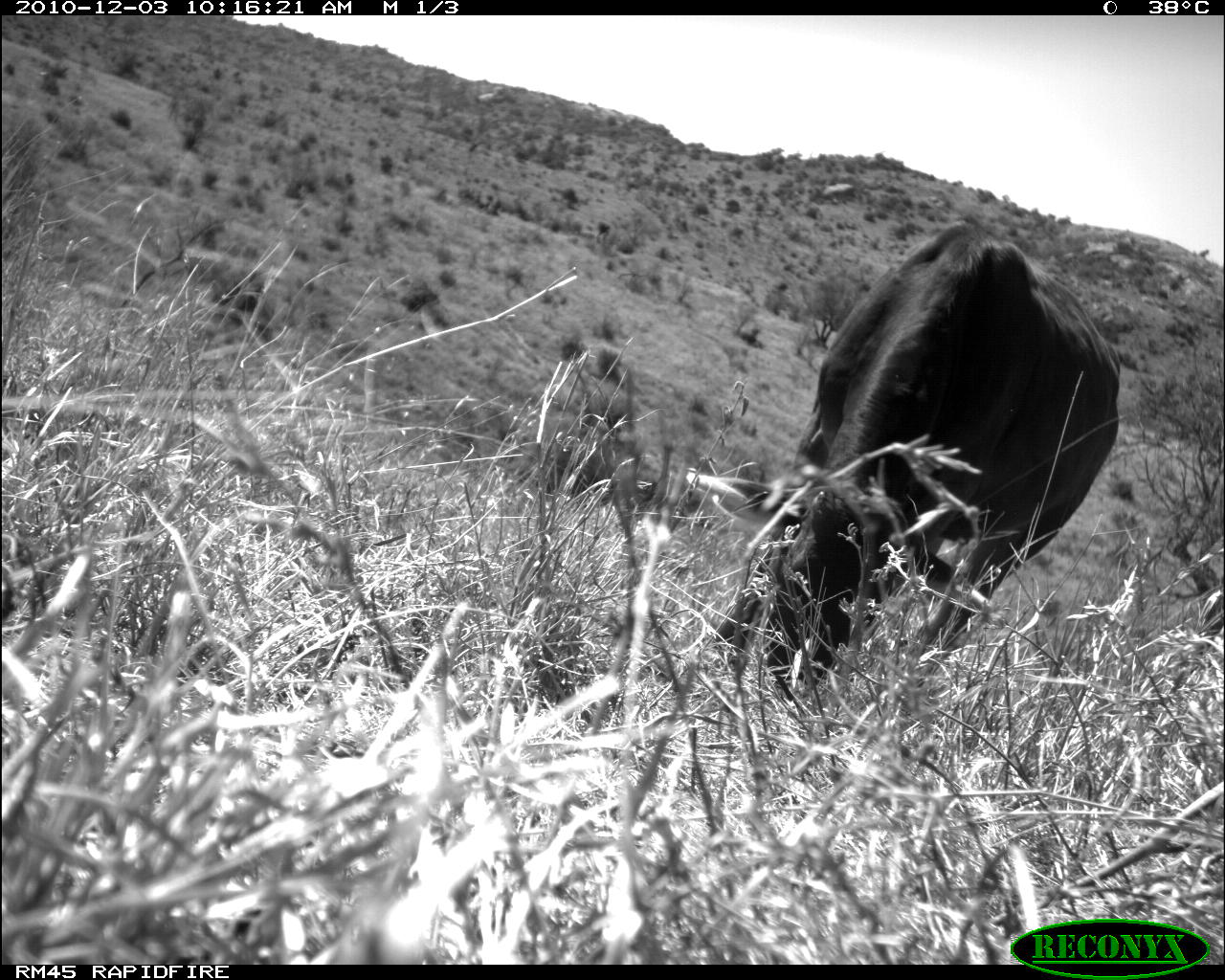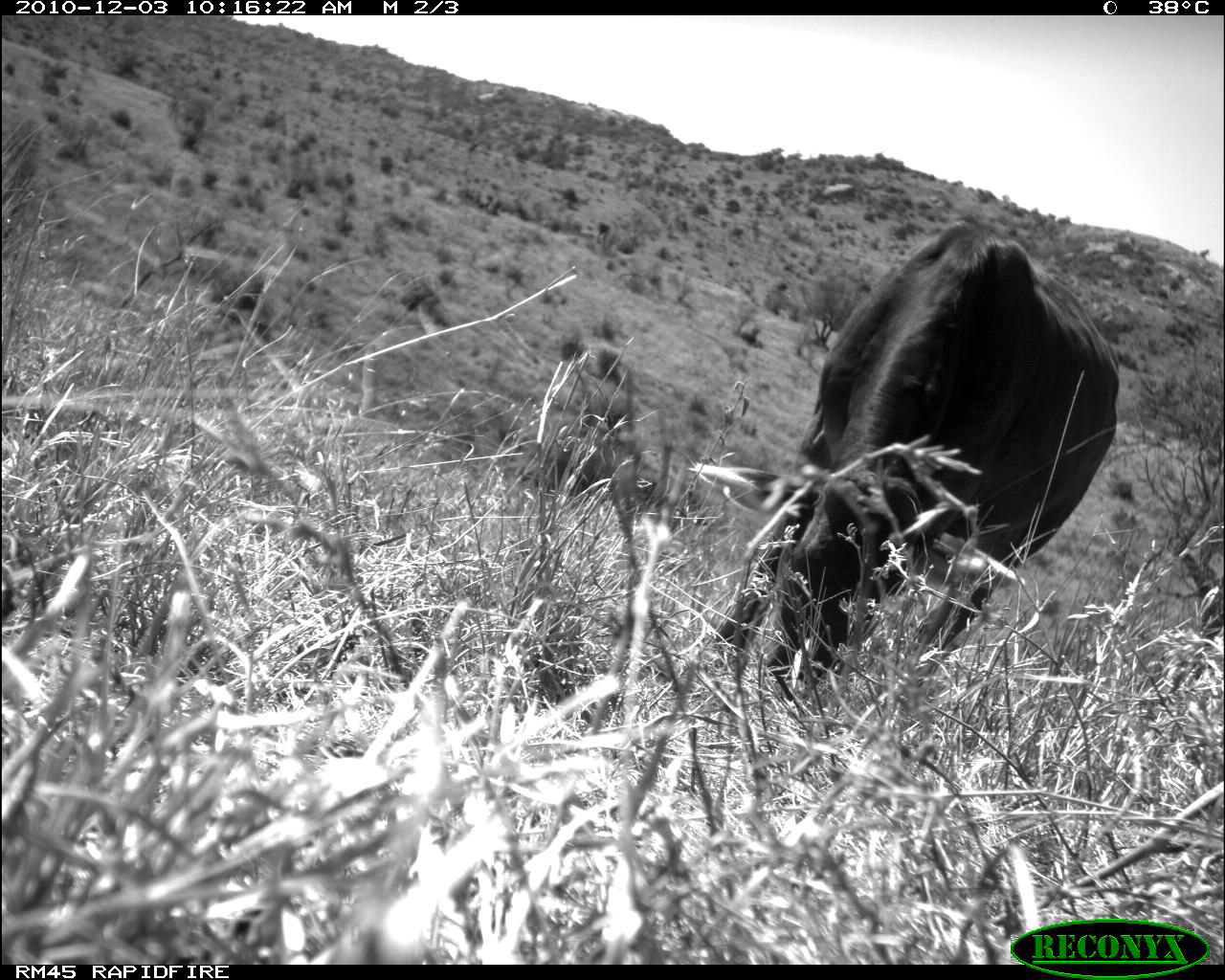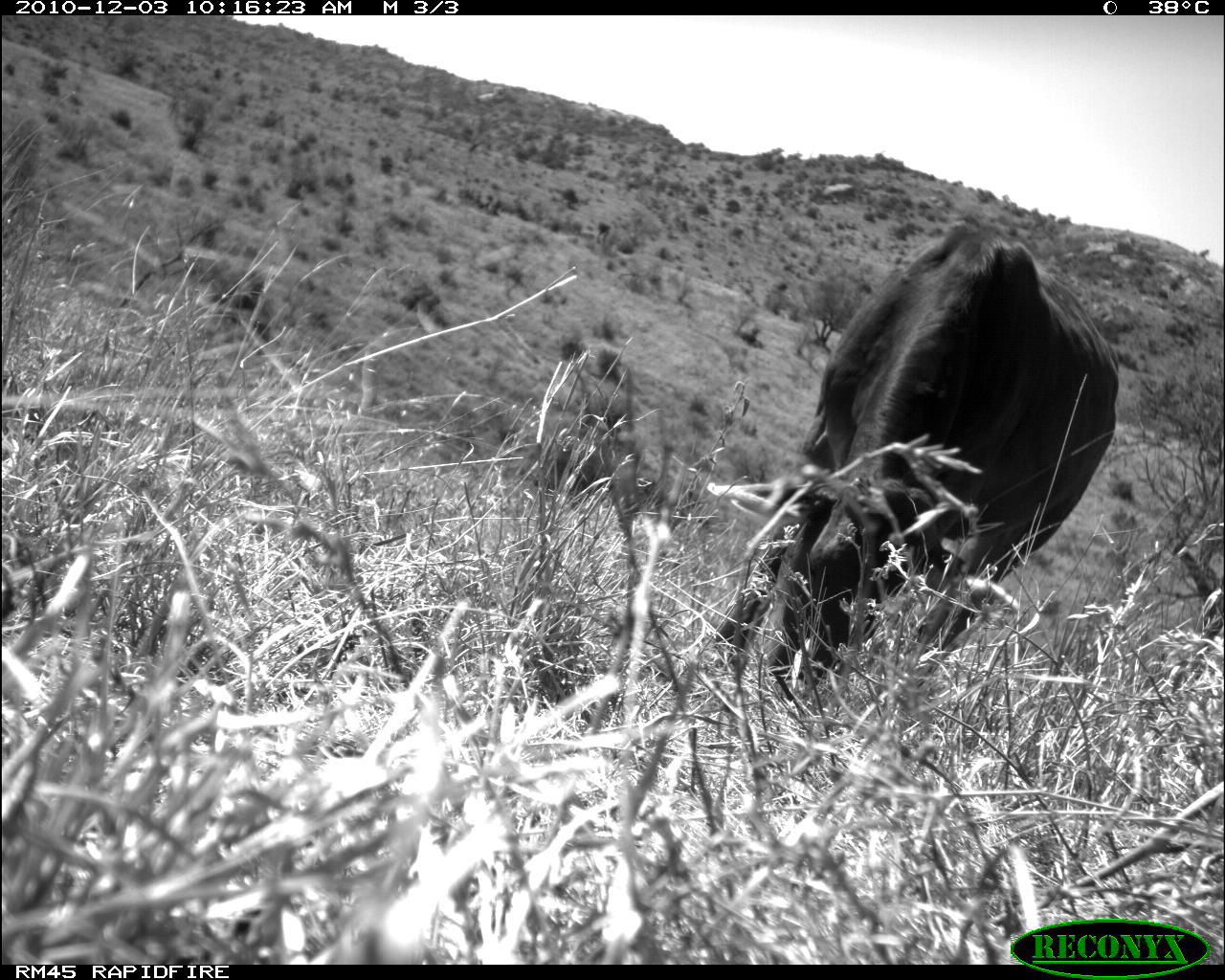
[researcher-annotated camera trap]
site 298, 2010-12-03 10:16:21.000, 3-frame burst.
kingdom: Animalia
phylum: Chordata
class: Mammalia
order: Artiodactyla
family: Bovidae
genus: Bos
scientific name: Bos taurus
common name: domestic cattle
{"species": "Bos taurus (domestic cattle)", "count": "1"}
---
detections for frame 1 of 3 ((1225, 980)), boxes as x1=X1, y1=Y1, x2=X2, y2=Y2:
bos taurus: x1=683, y1=216, x2=1122, y2=693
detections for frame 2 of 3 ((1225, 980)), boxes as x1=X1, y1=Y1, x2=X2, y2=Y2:
bos taurus: x1=685, y1=204, x2=1130, y2=693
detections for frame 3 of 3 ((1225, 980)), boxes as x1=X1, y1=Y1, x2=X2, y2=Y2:
bos taurus: x1=703, y1=211, x2=1130, y2=692